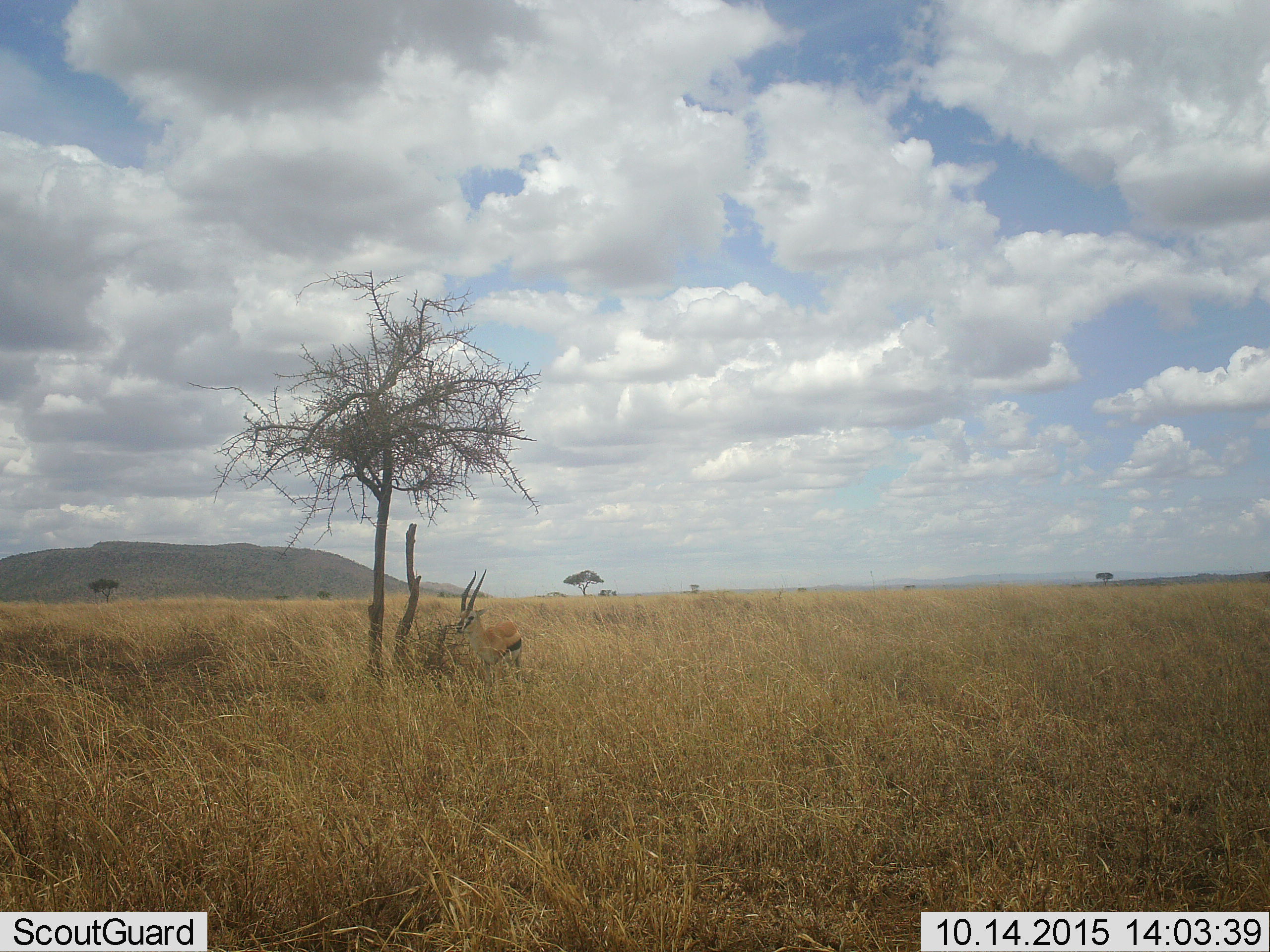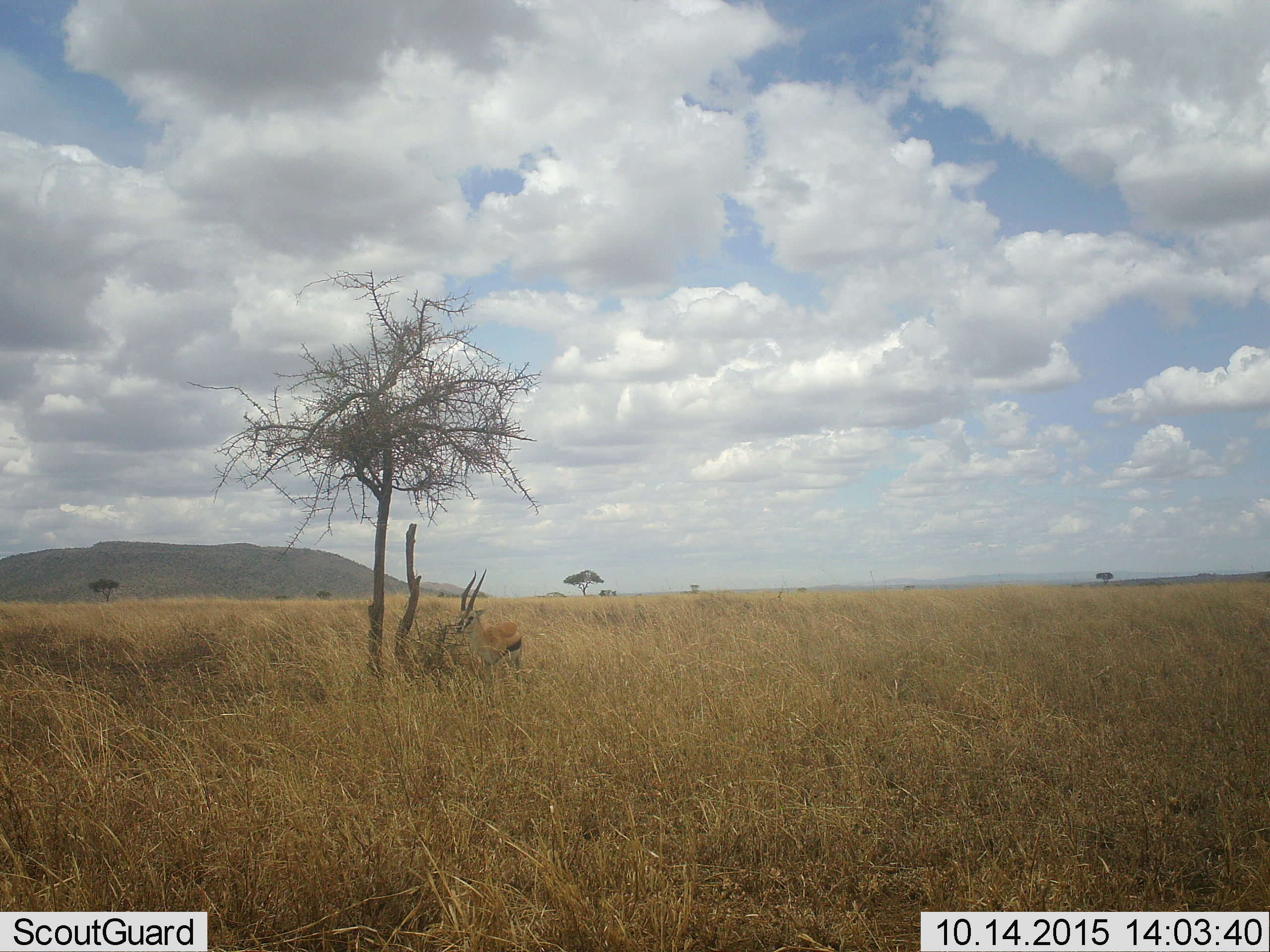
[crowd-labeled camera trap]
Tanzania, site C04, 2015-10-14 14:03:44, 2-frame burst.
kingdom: Animalia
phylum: Chordata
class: Mammalia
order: Artiodactyla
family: Bovidae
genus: Eudorcas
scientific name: Eudorcas thomsonii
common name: thomson's gazelle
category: gazellethomsons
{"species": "gazellethomsons (thomson's gazelle) (Eudorcas thomsonii)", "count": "1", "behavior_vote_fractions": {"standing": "100%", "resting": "0%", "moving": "0%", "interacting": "0%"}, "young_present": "0%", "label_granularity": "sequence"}